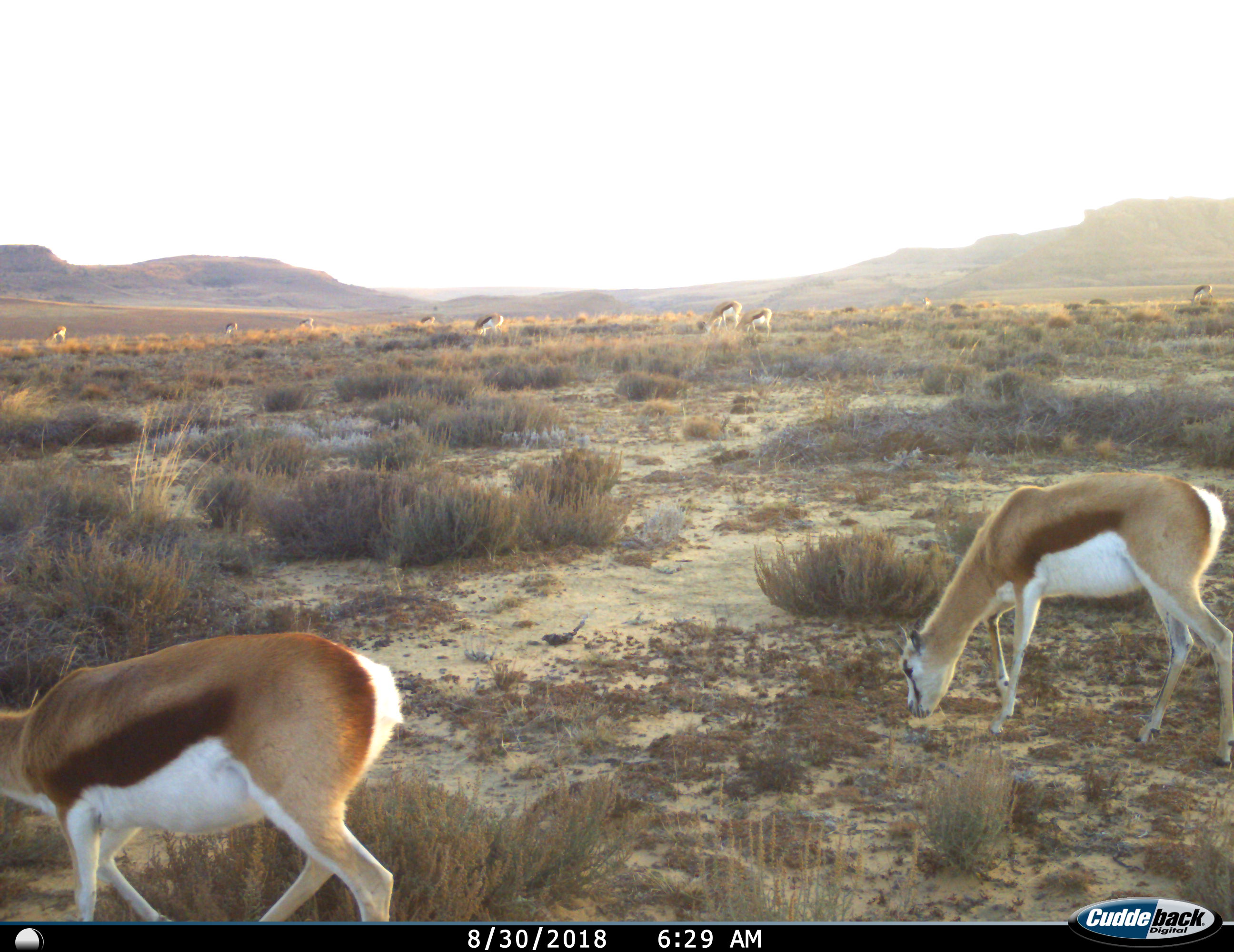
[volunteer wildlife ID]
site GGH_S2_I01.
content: unidentified animal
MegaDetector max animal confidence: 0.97